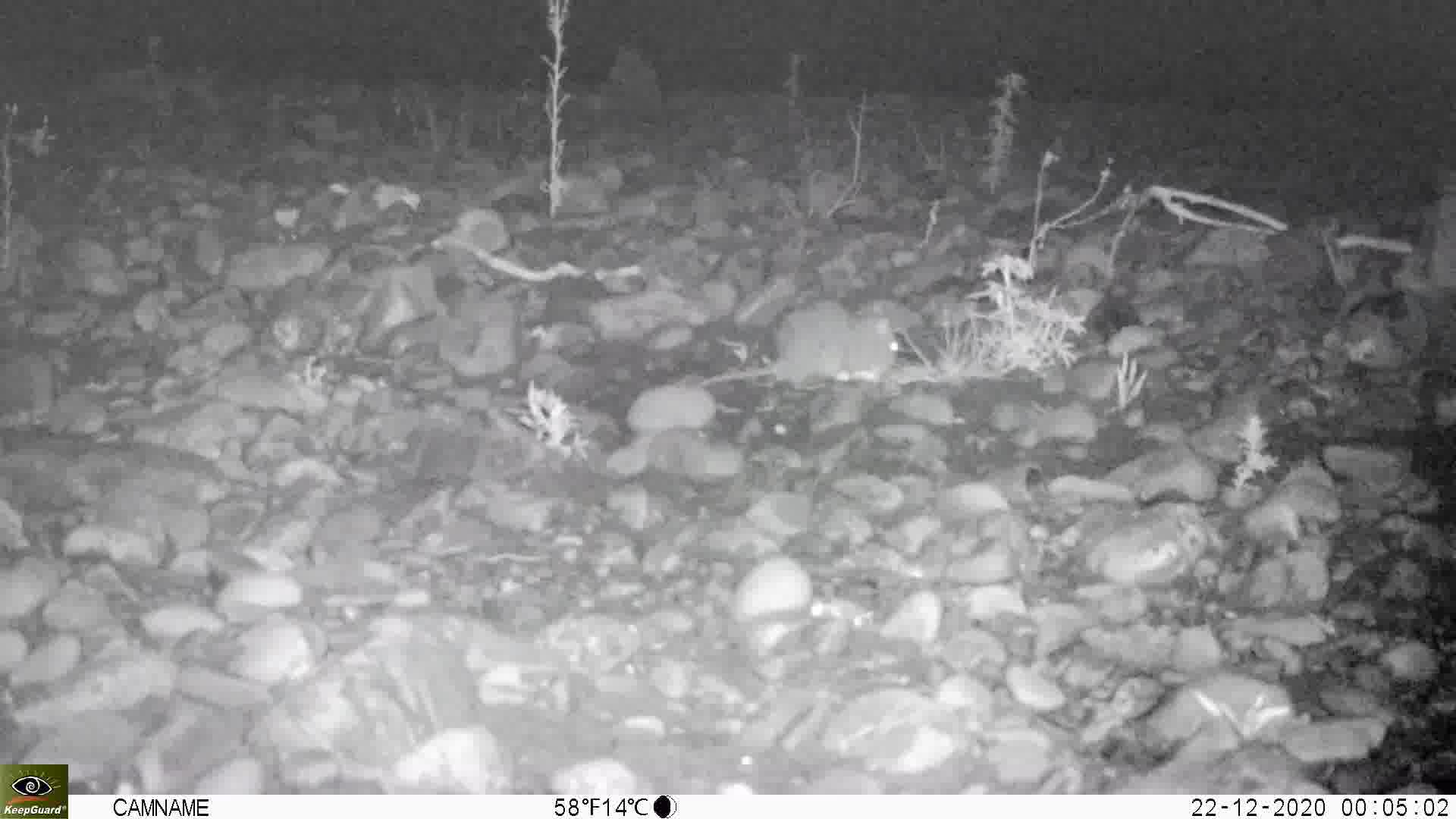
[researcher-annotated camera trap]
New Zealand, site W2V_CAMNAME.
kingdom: Animalia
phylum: Chordata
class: Mammalia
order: Rodentia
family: Muridae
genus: Rattus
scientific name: Rattus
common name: rat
Rat (Rattus).